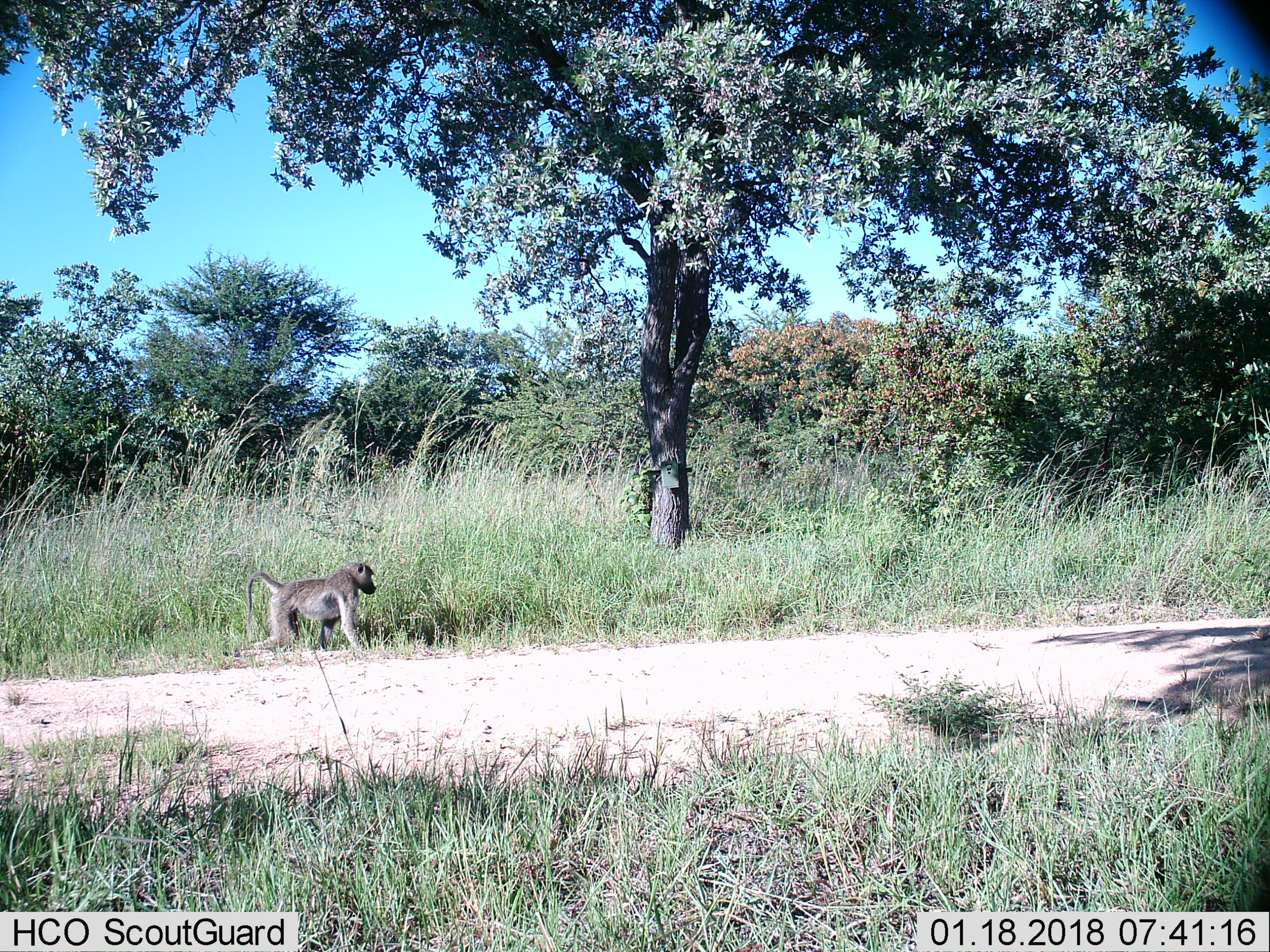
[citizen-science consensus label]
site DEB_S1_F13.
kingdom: Animalia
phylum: Chordata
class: Mammalia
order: Primates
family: Cercopithecidae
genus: Papio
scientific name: Papio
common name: baboon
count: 1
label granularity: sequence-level